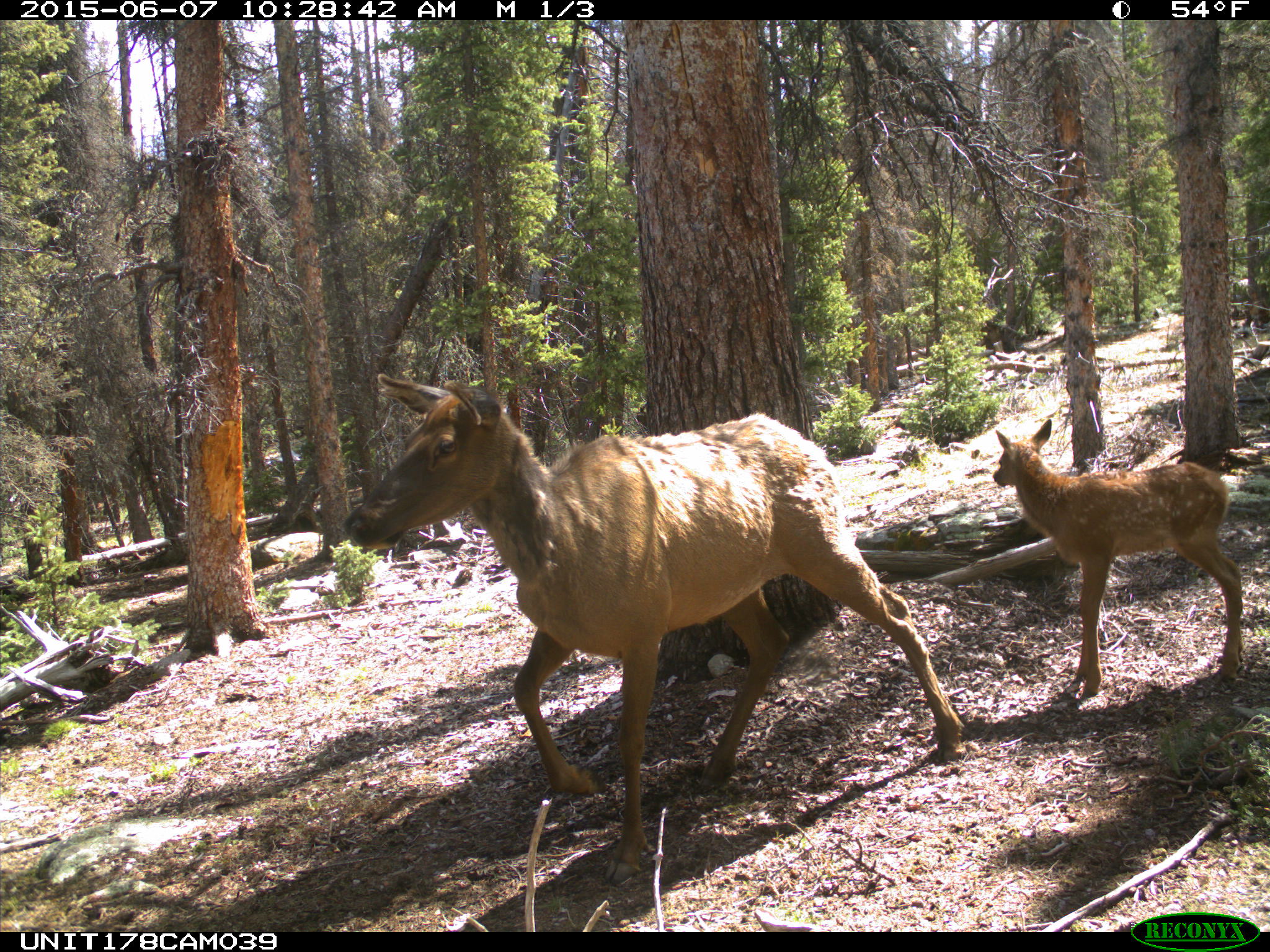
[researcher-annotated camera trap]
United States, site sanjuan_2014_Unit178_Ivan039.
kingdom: Animalia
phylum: Chordata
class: Mammalia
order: Artiodactyla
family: Cervidae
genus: Cervus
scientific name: Cervus elaphus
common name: red deer